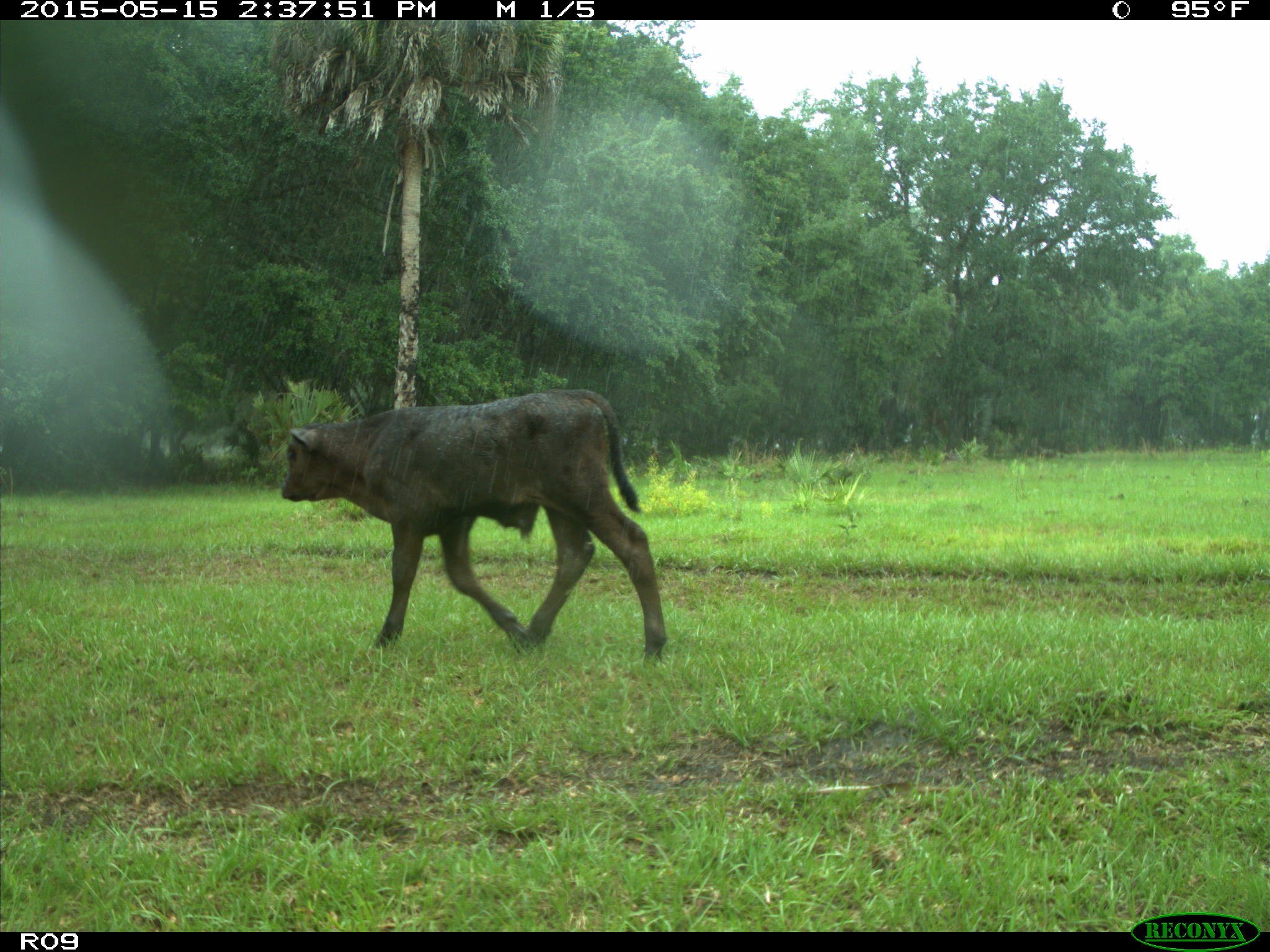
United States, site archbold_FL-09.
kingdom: Animalia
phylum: Chordata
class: Mammalia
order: Artiodactyla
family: Bovidae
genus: Bos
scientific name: Bos taurus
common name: domestic cow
Bos taurus (domestic cow).